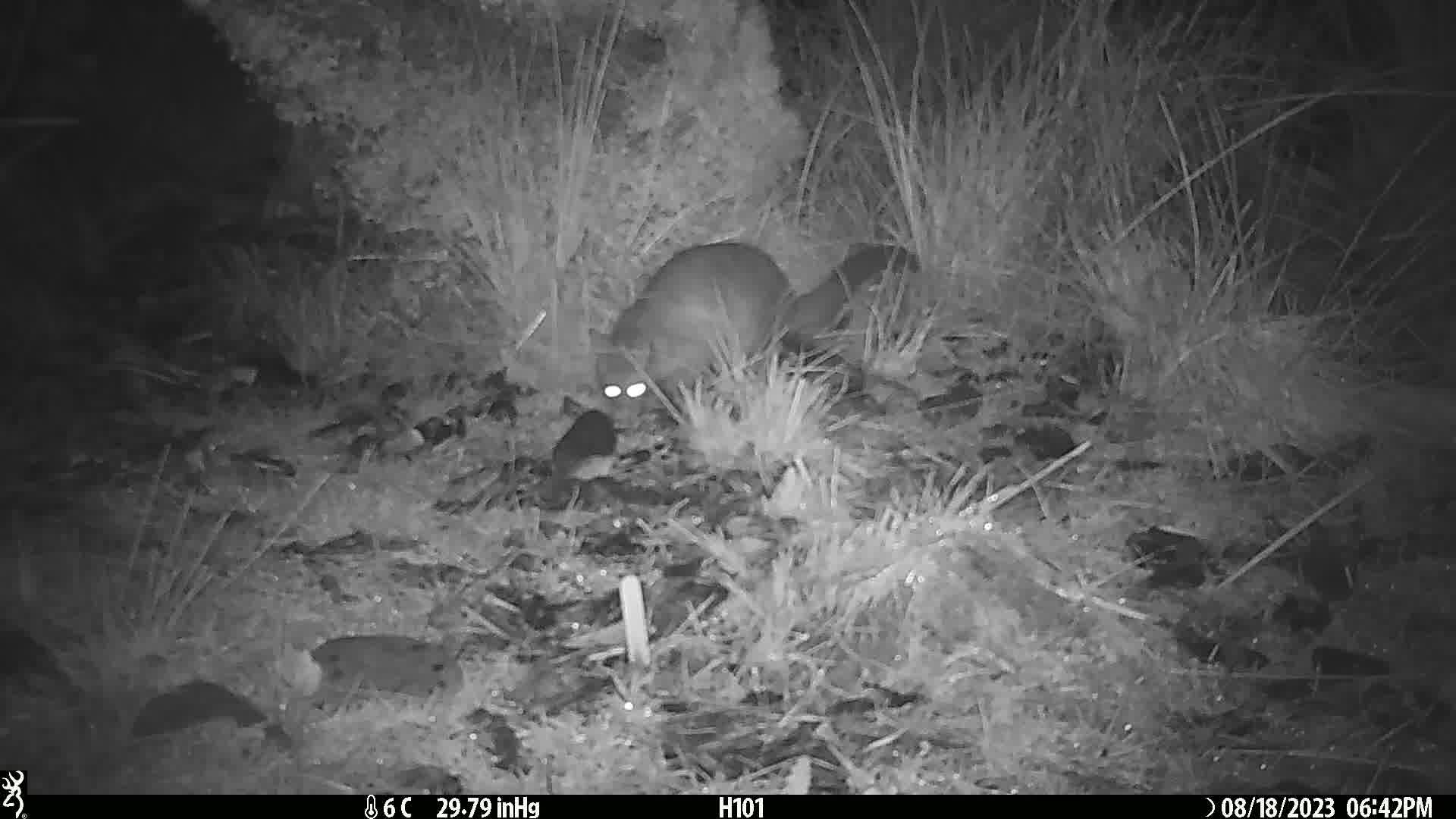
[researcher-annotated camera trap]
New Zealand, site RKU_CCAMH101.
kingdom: Animalia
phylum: Chordata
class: Mammalia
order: Diprotodontia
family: Phalangeridae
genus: Trichosurus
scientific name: Trichosurus vulpecula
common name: common brushtail possum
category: possum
Possum (common brushtail possum) (Trichosurus vulpecula).